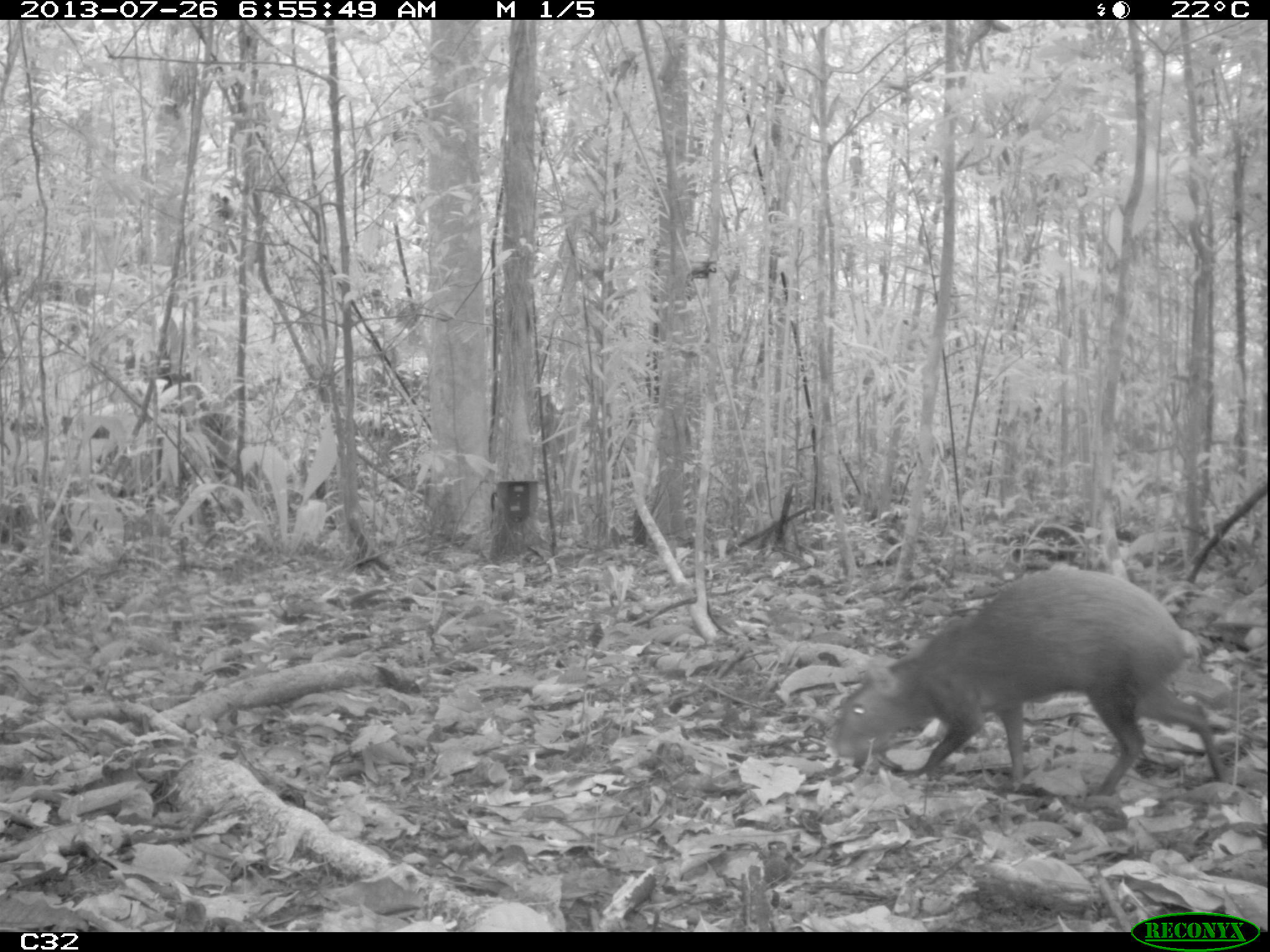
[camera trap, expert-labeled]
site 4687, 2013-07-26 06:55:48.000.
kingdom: Animalia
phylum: Chordata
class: Mammalia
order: Rodentia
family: Dasyproctidae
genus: Dasyprocta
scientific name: Dasyprocta leporina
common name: red-rumped agouti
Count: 1.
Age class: adult.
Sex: male.